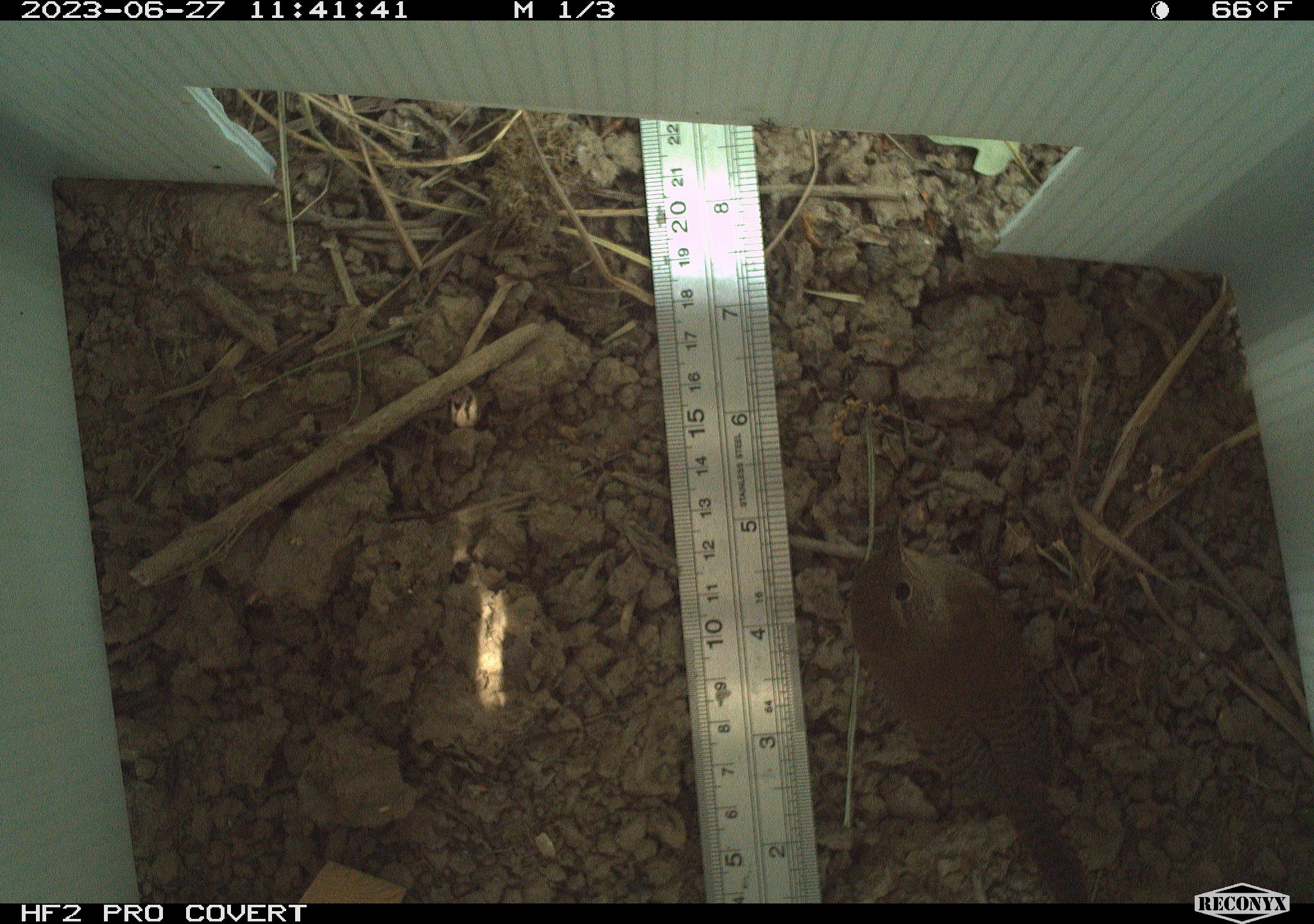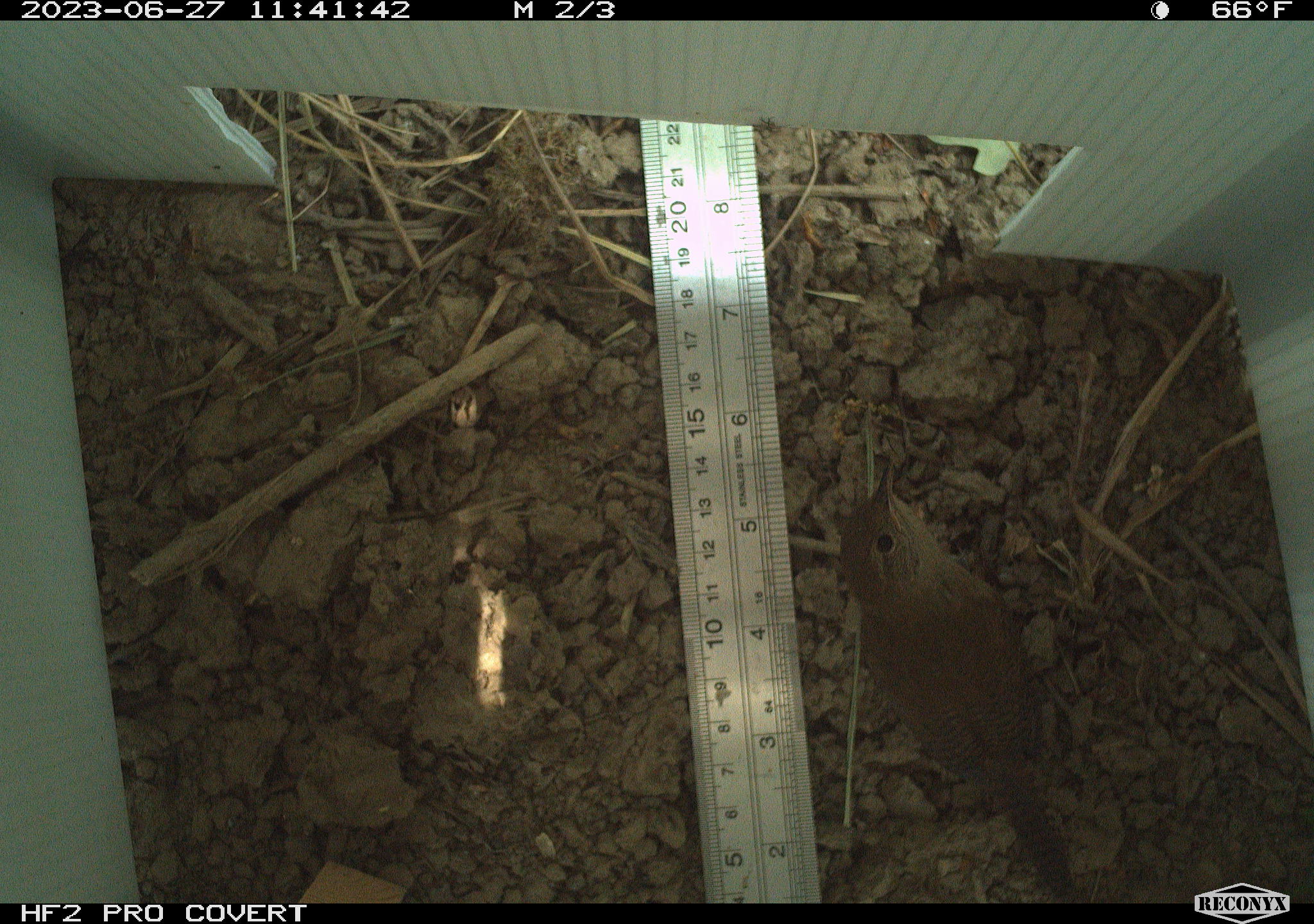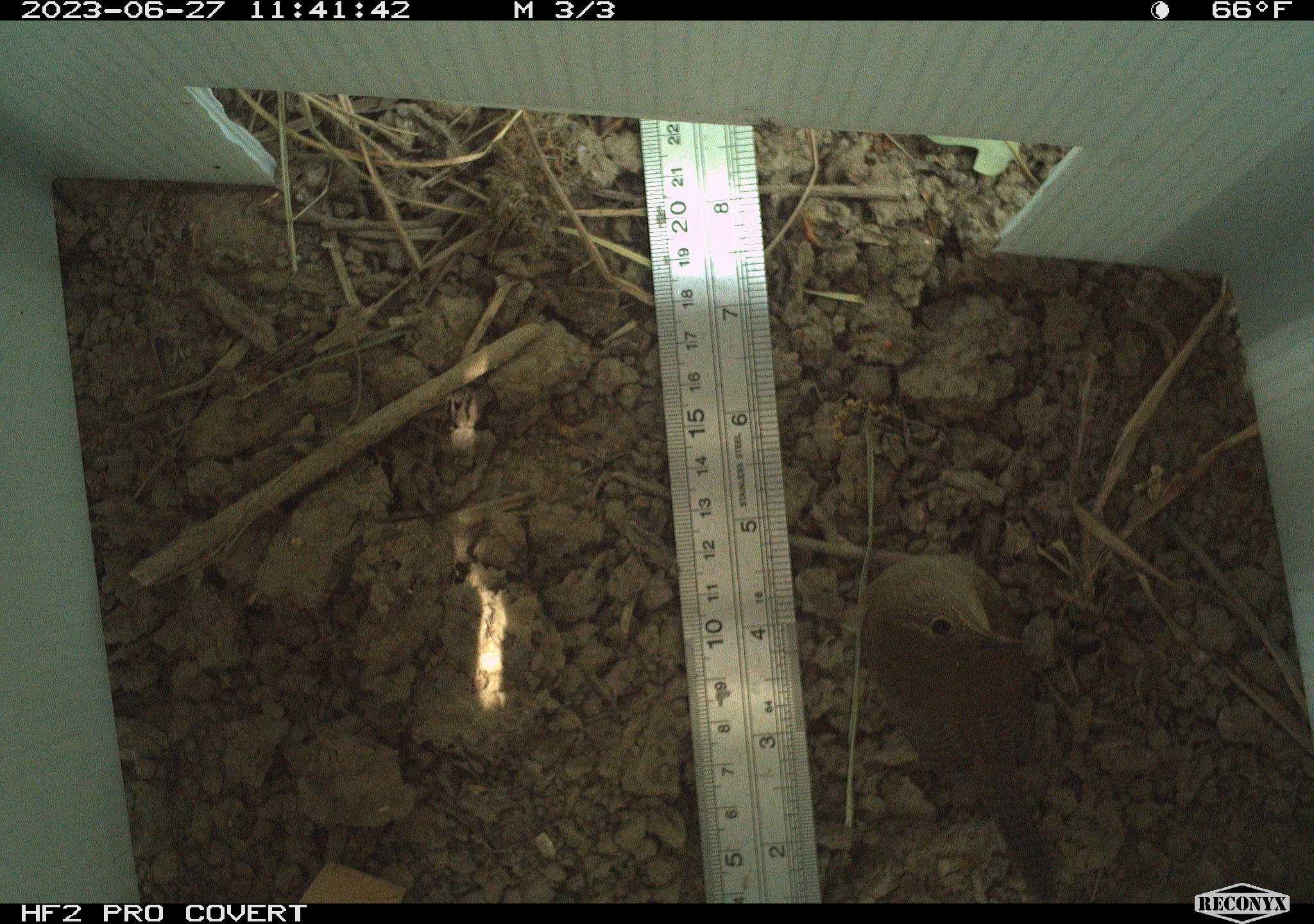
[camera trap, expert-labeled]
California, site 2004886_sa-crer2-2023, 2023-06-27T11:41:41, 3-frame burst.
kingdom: Animalia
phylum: Chordata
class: Aves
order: Passeriformes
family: Troglodytidae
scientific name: Troglodytidae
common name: wren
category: troglodytidae family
Troglodytidae family (wren) (Troglodytidae).